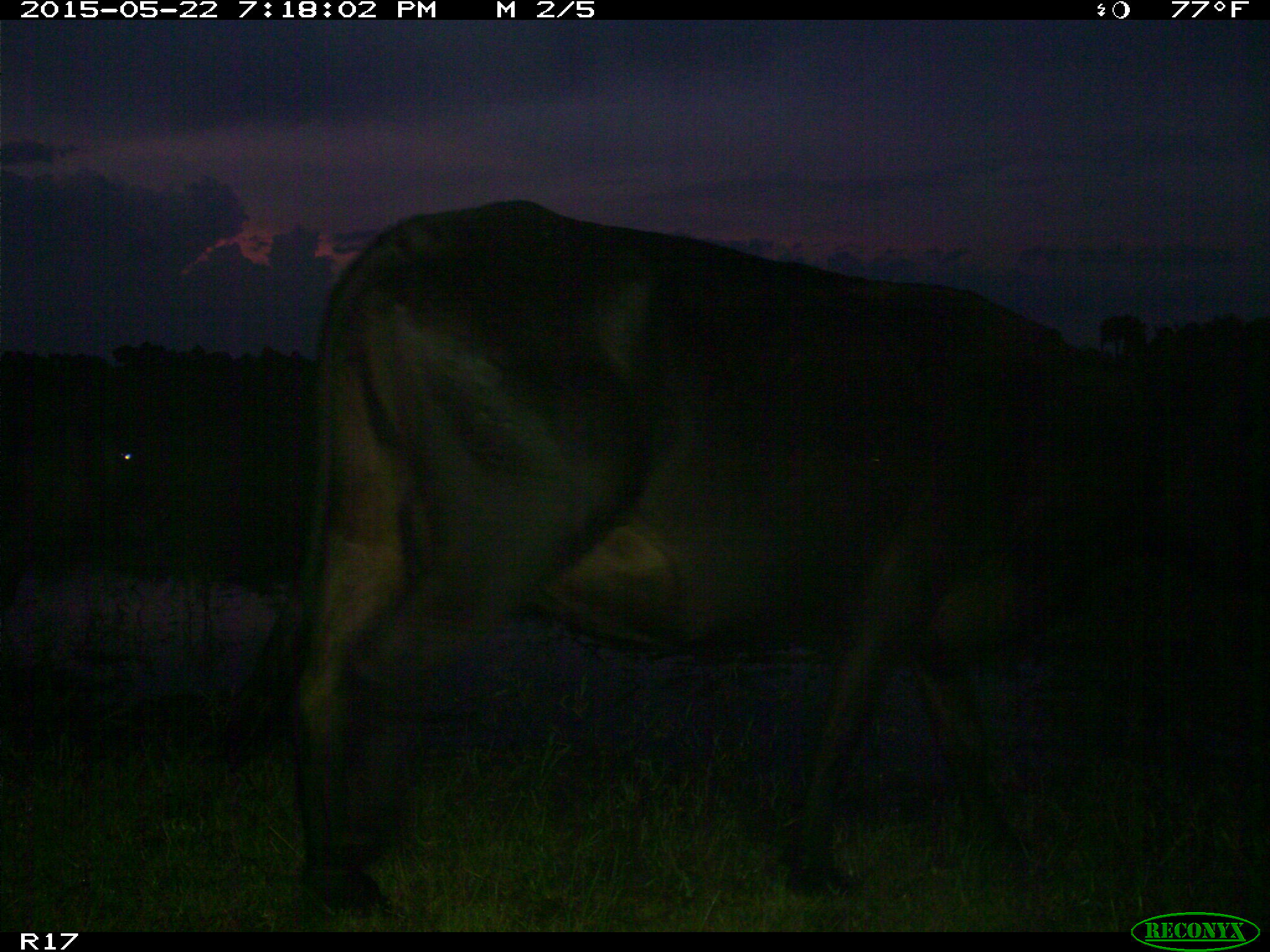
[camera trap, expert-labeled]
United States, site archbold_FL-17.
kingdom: Animalia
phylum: Chordata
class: Mammalia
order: Artiodactyla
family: Bovidae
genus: Bos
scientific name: Bos taurus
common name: domestic cow